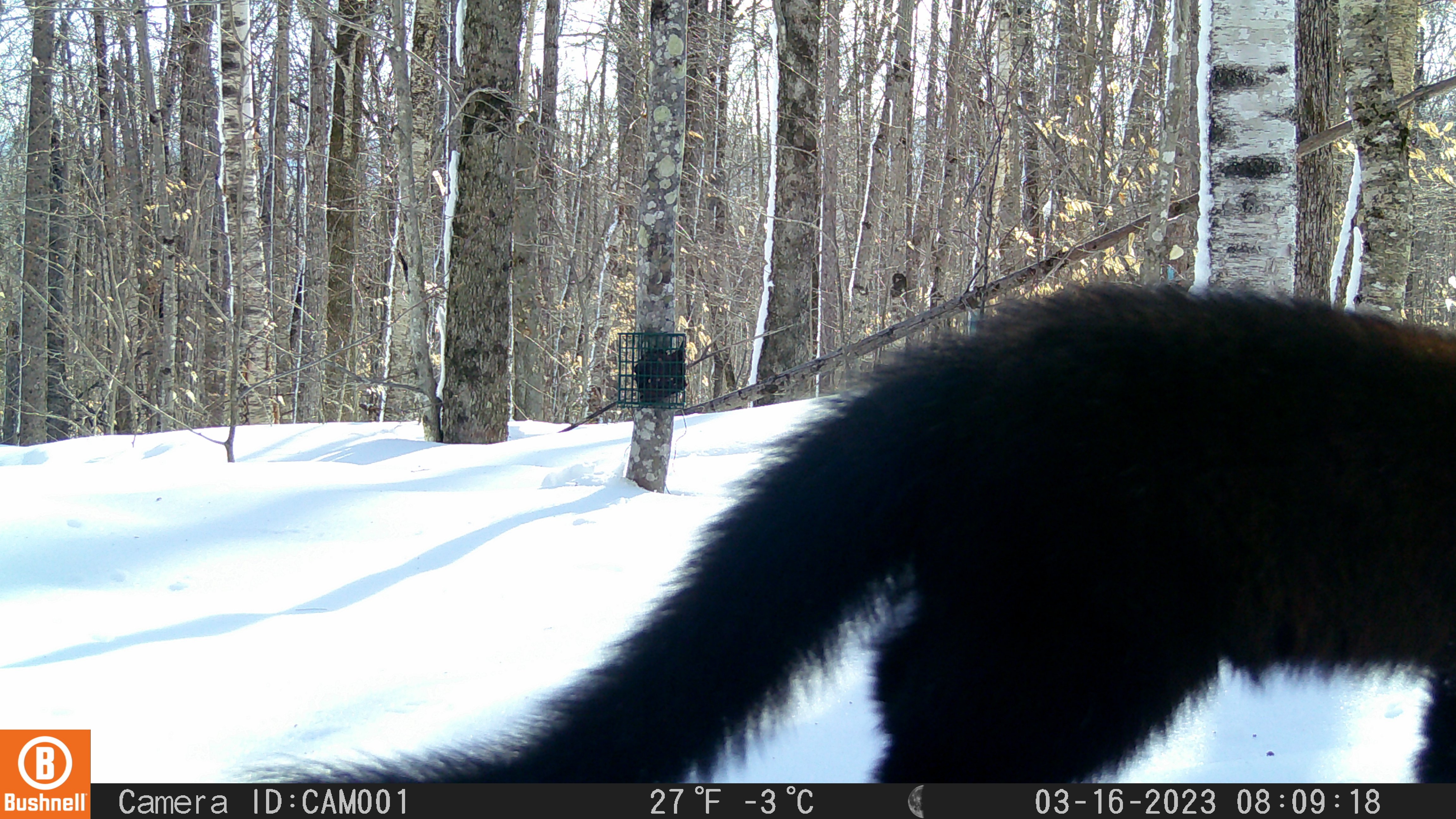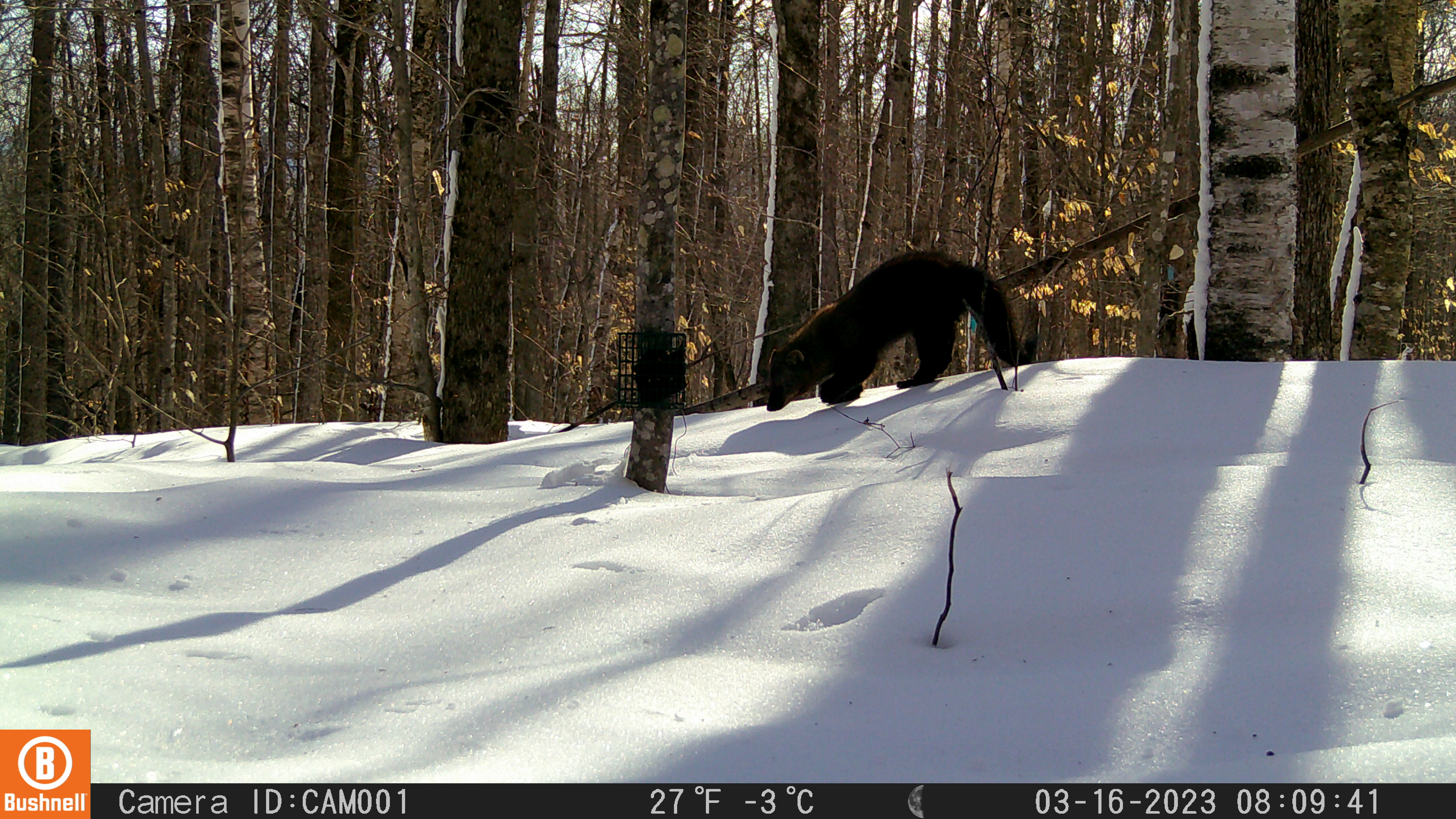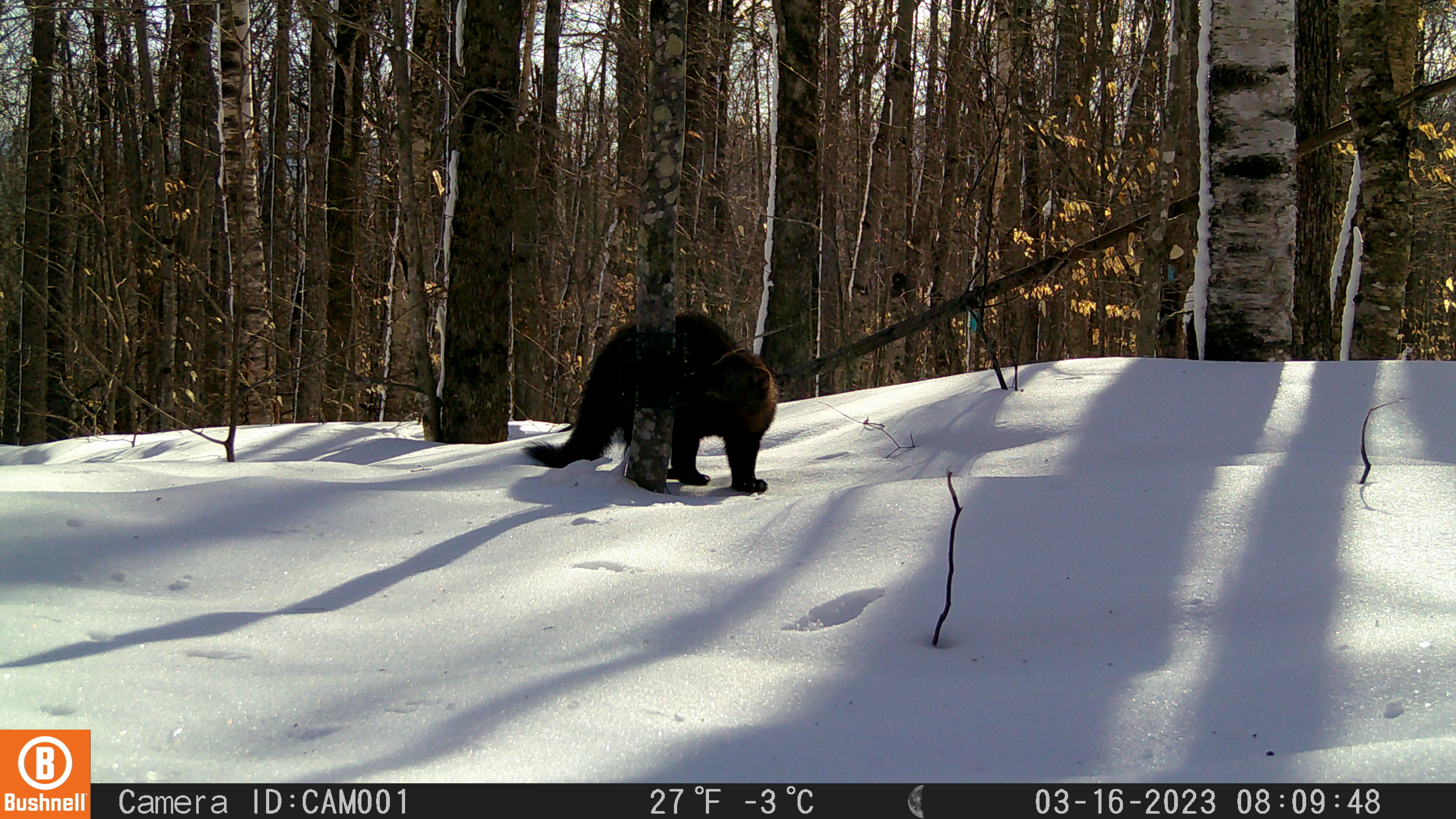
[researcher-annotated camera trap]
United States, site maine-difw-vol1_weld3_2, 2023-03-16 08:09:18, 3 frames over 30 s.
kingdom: Animalia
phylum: Chordata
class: Mammalia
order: Carnivora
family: Mustelidae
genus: Pekania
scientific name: Pekania pennanti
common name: fisher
Fisher (Pekania pennanti).